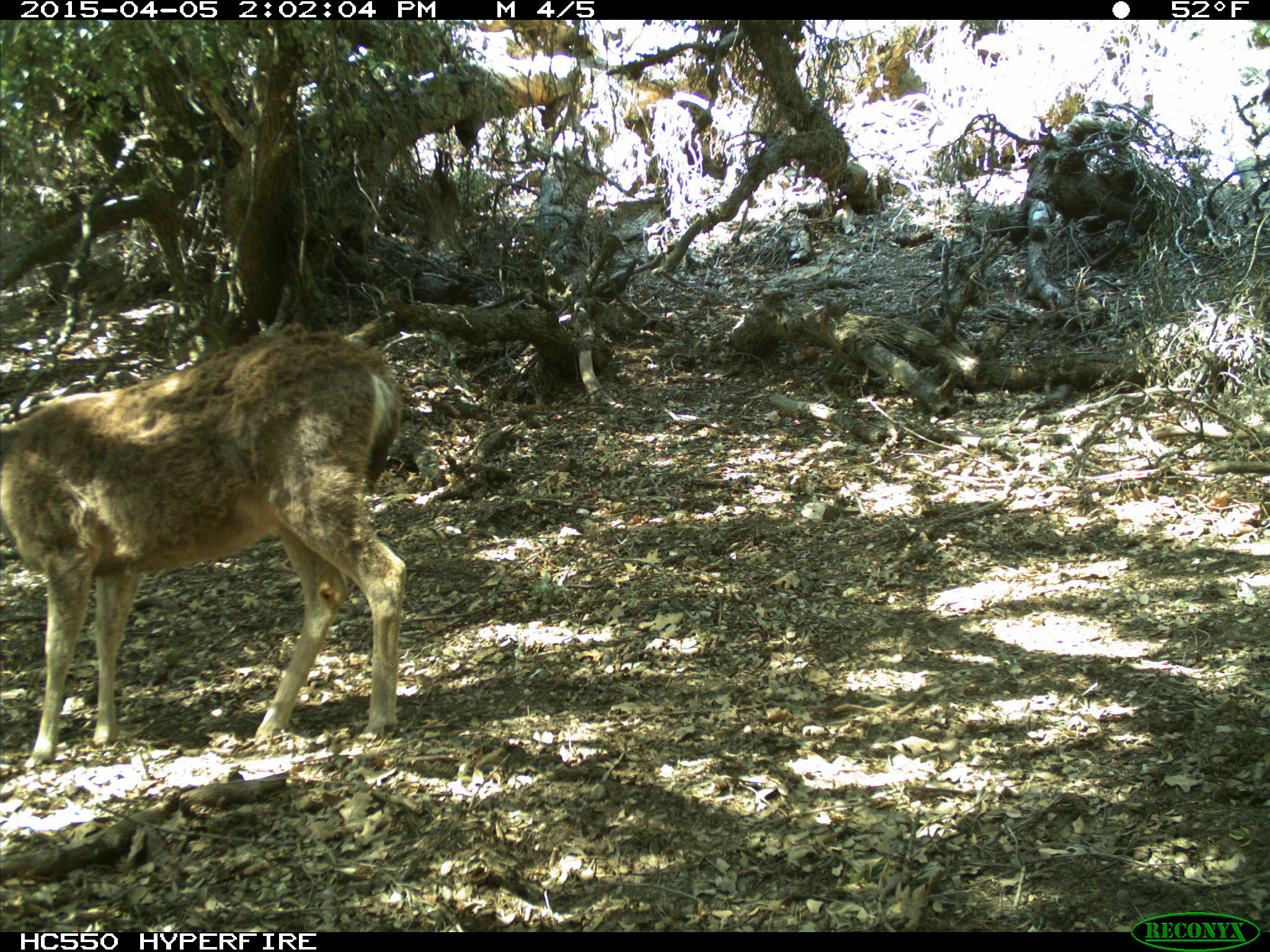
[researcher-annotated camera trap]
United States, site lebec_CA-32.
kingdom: Animalia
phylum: Chordata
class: Mammalia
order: Artiodactyla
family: Cervidae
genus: Odocoileus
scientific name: Odocoileus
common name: deer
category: unidentified deer